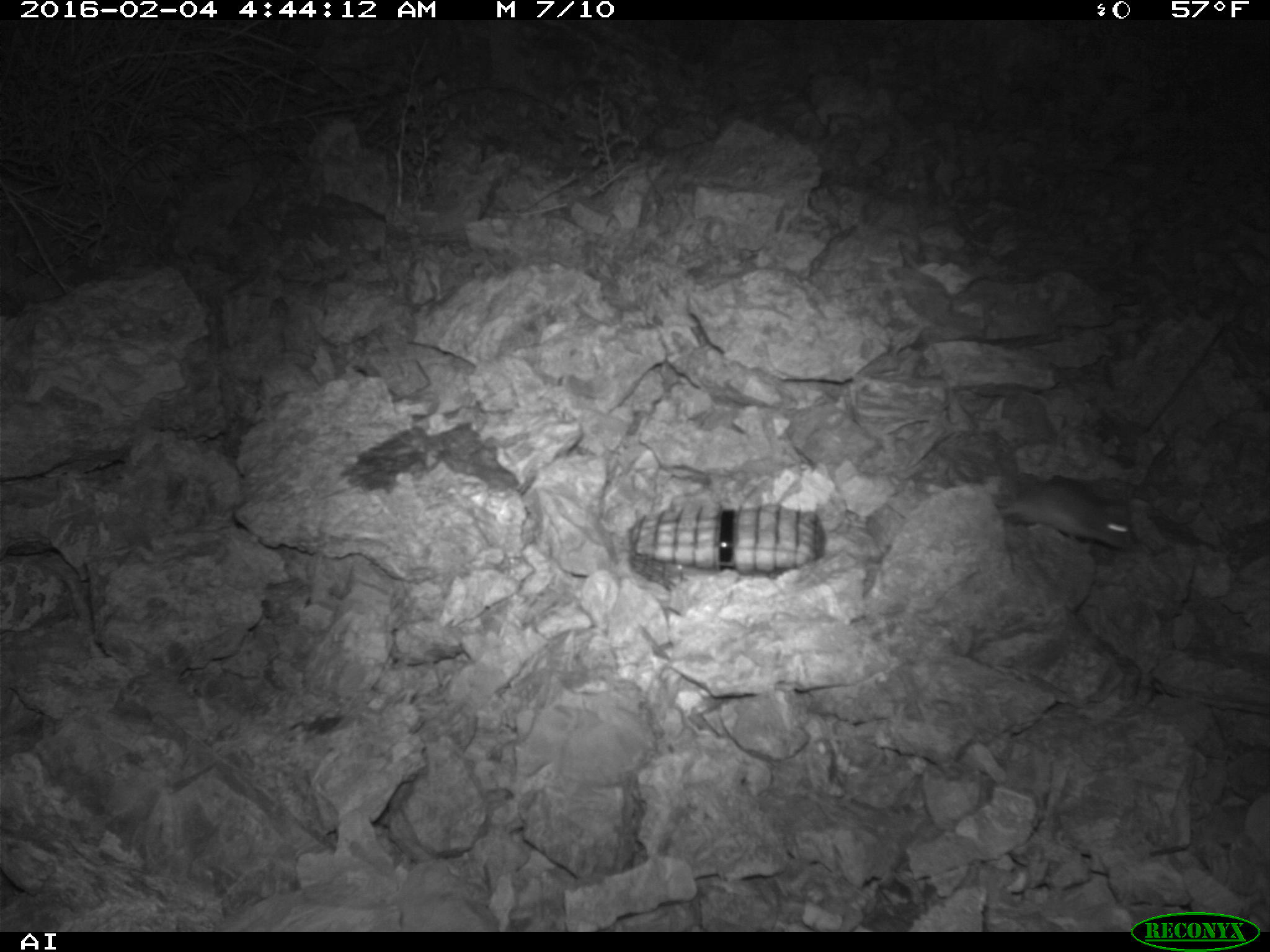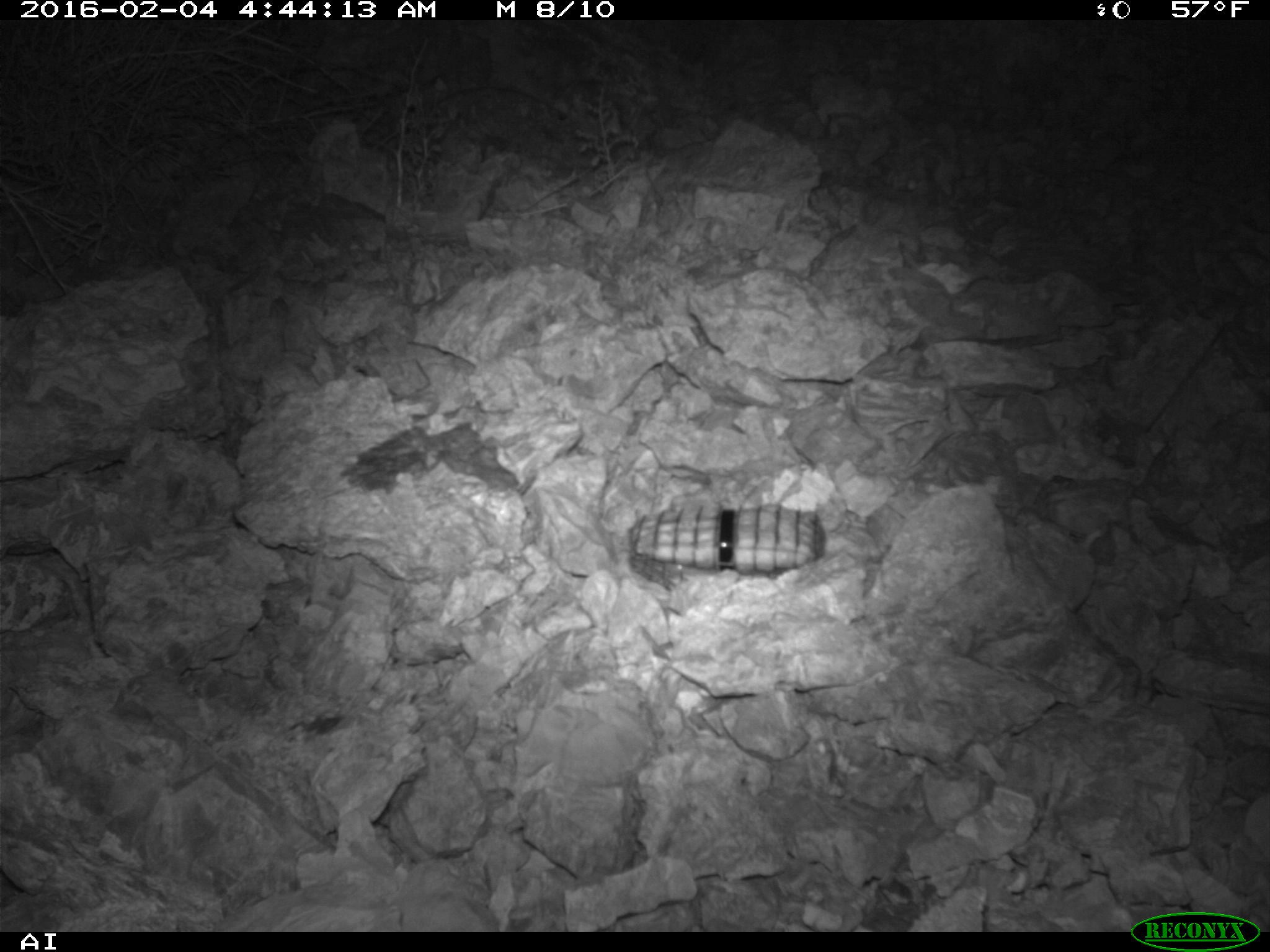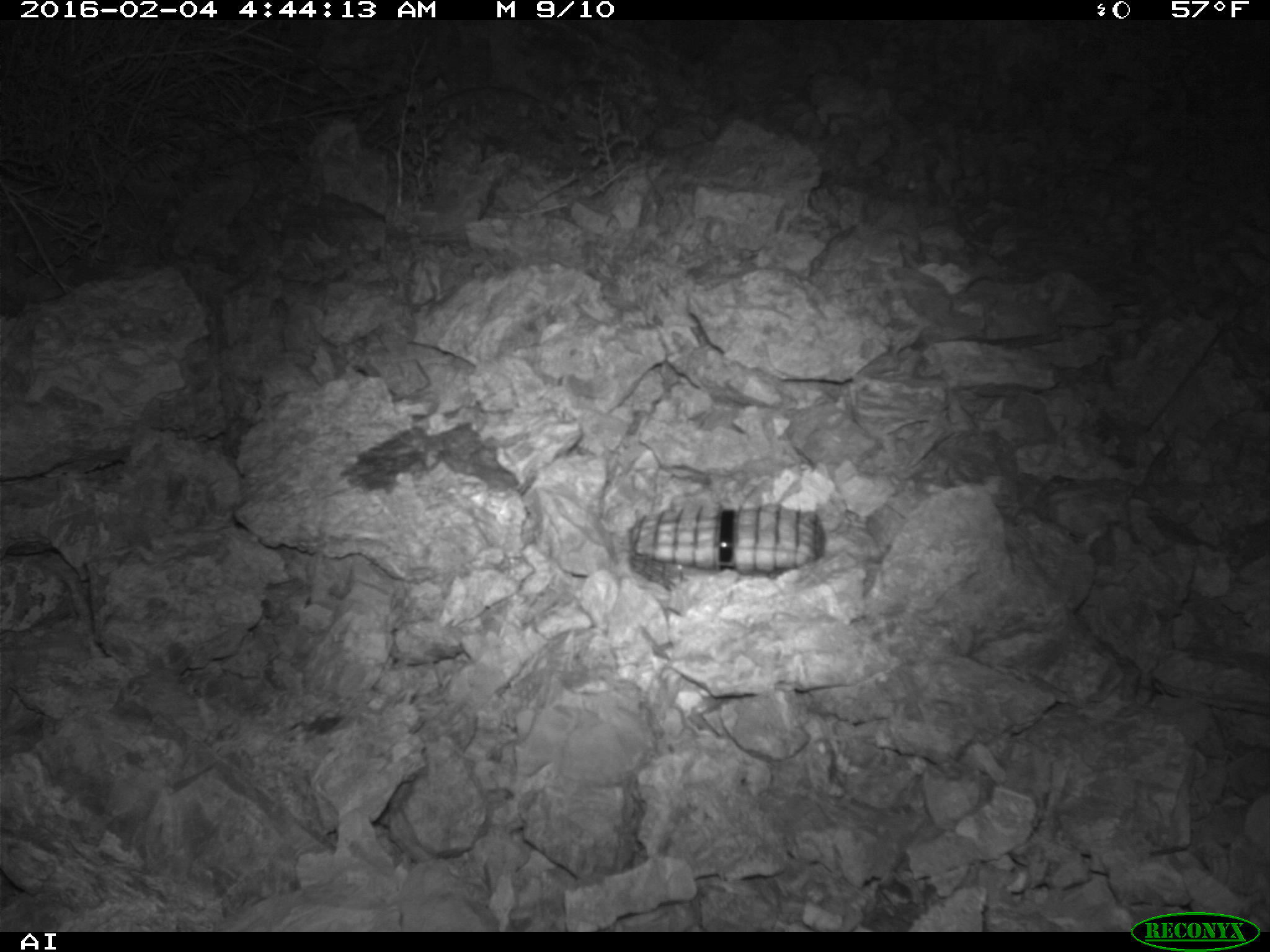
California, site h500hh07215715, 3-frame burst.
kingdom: Animalia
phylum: Chordata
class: Mammalia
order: Rodentia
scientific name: Rodentia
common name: rodent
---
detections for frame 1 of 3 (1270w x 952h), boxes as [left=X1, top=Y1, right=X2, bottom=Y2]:
rodent: [left=1003, top=479, right=1143, bottom=553]